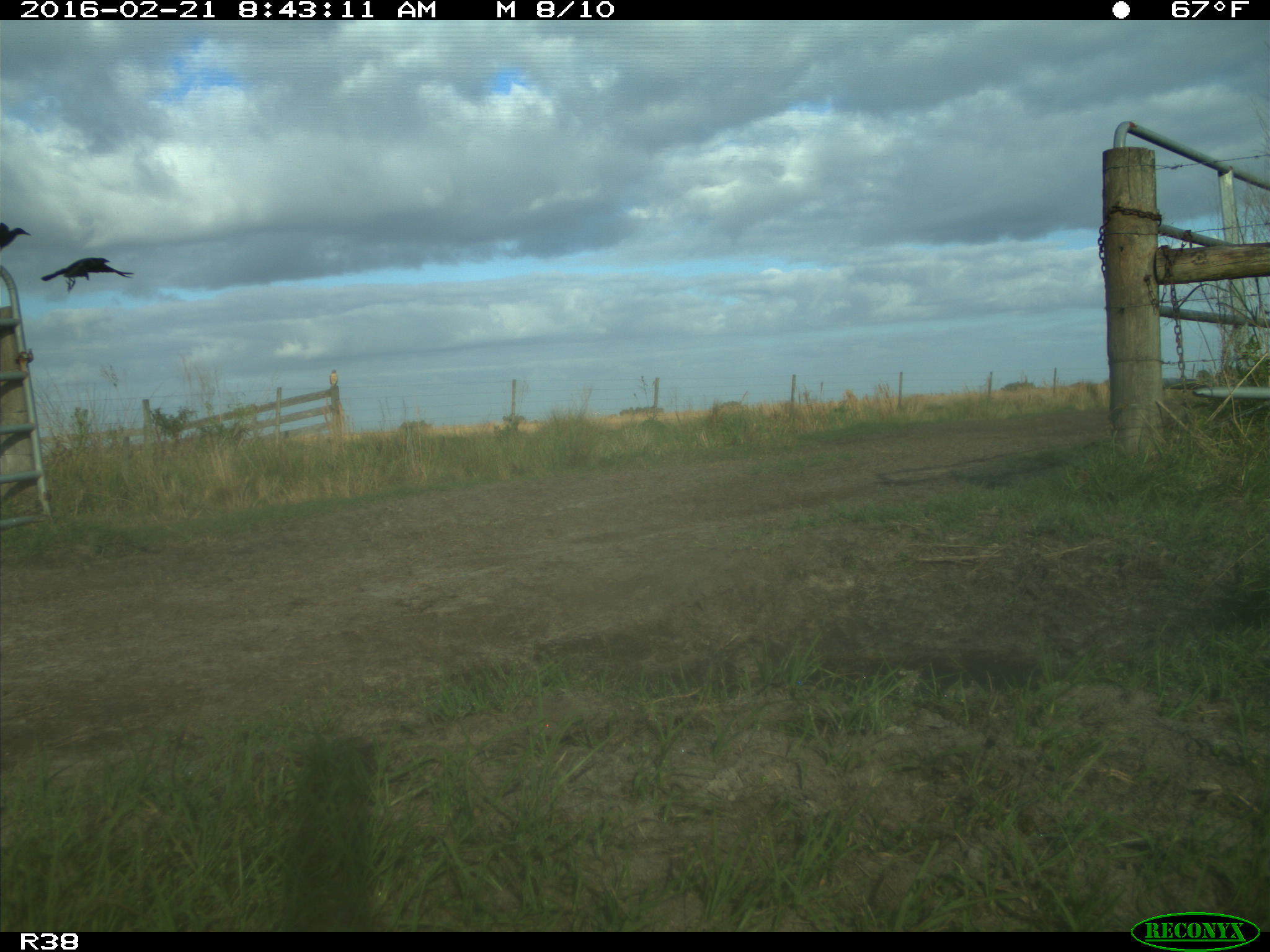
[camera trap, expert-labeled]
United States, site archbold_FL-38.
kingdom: Animalia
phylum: Chordata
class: Aves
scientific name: Aves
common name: birds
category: unidentified bird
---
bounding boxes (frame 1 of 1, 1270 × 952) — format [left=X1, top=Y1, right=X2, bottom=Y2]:
animal: [left=41, top=257, right=134, bottom=293]; [left=1, top=221, right=32, bottom=253]; [left=329, top=369, right=338, bottom=388]